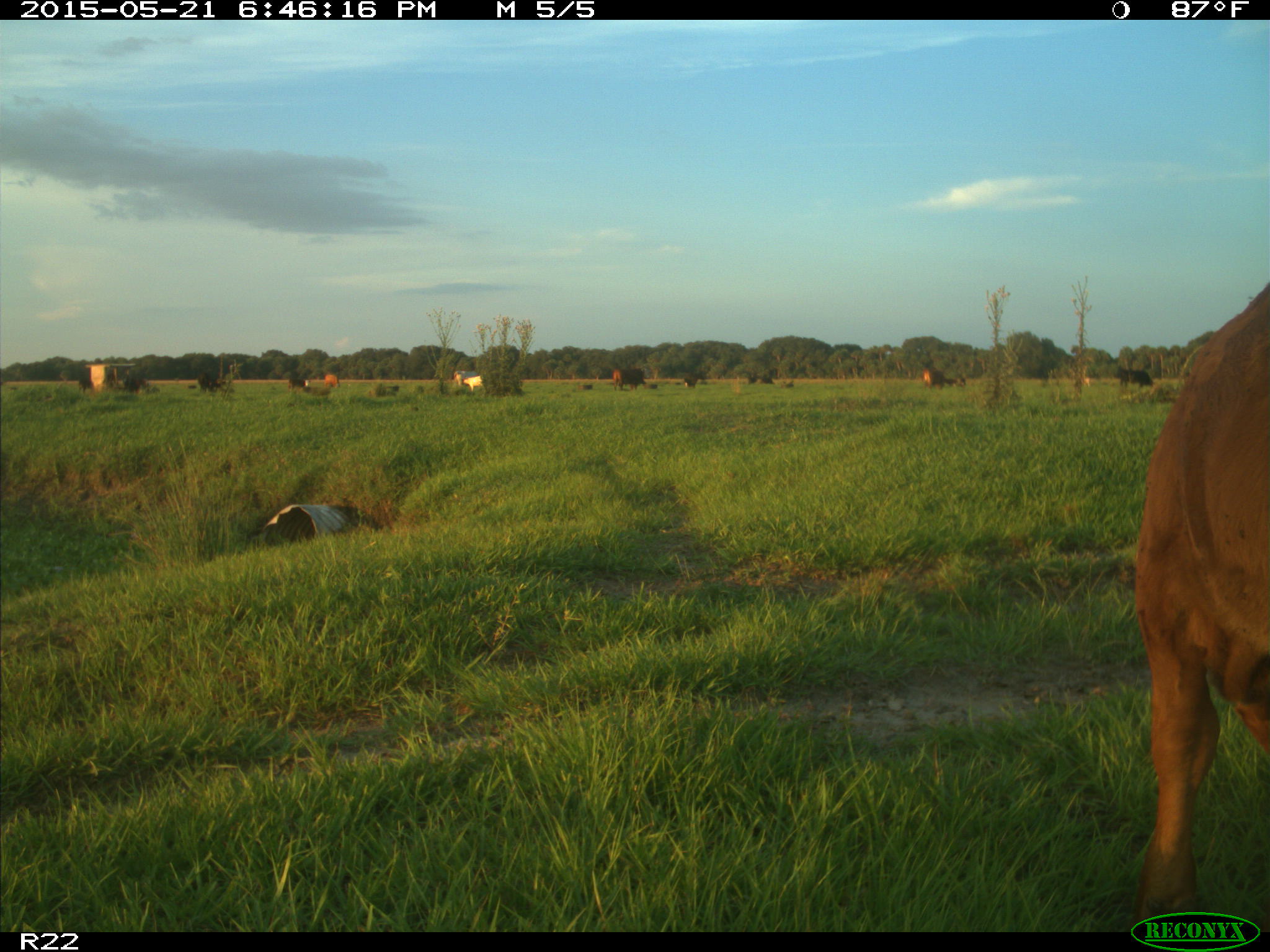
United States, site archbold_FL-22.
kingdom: Animalia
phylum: Chordata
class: Mammalia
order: Artiodactyla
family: Bovidae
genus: Bos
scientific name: Bos taurus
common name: domestic cow